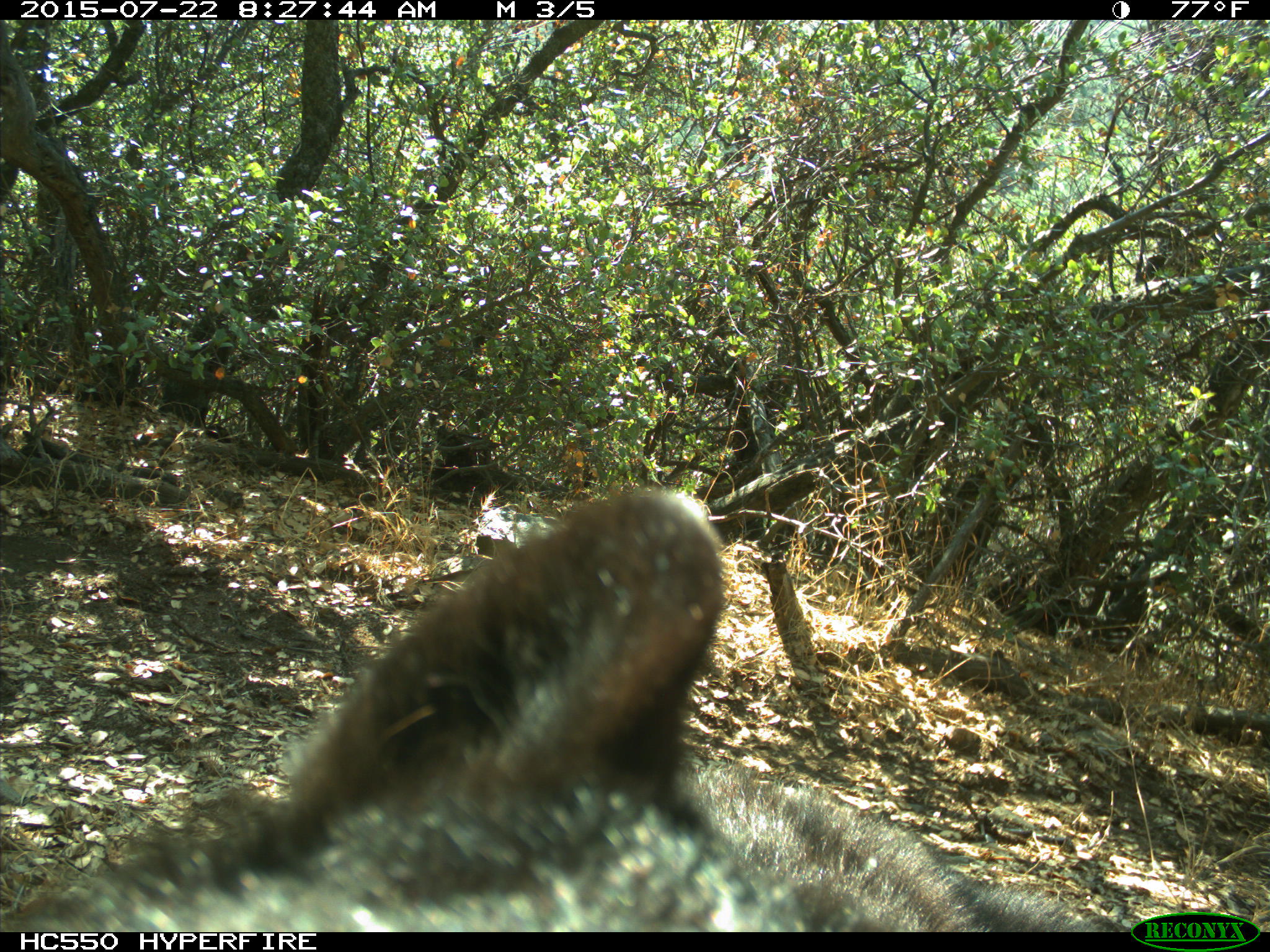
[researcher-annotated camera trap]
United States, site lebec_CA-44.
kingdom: Animalia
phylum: Chordata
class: Mammalia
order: Carnivora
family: Ursidae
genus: Ursus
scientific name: Ursus americanus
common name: american black bear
Ursus americanus (american black bear).